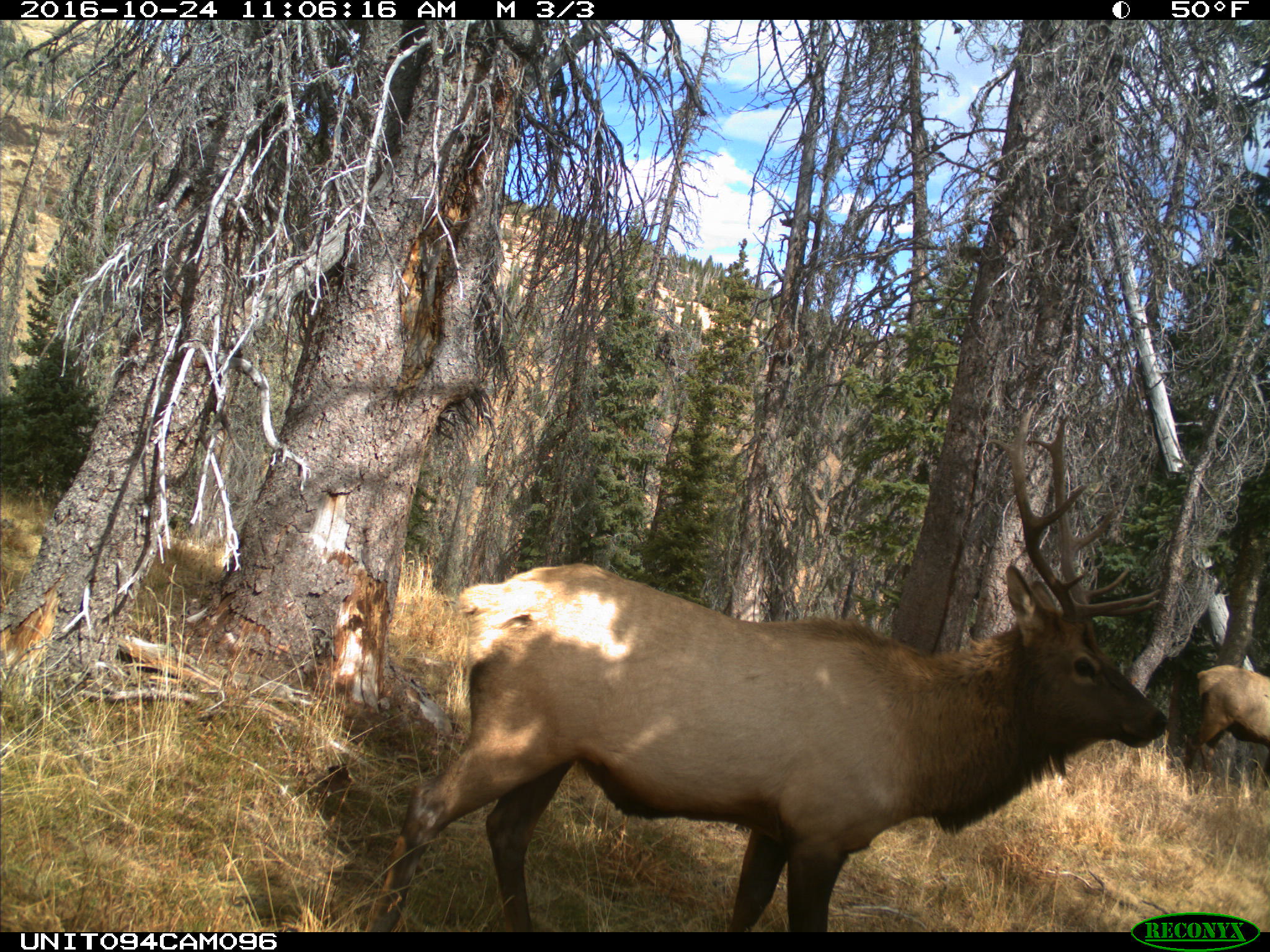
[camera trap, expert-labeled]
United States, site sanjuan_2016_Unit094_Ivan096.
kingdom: Animalia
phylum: Chordata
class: Mammalia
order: Artiodactyla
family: Cervidae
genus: Cervus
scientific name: Cervus elaphus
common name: red deer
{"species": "Cervus elaphus (red deer)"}